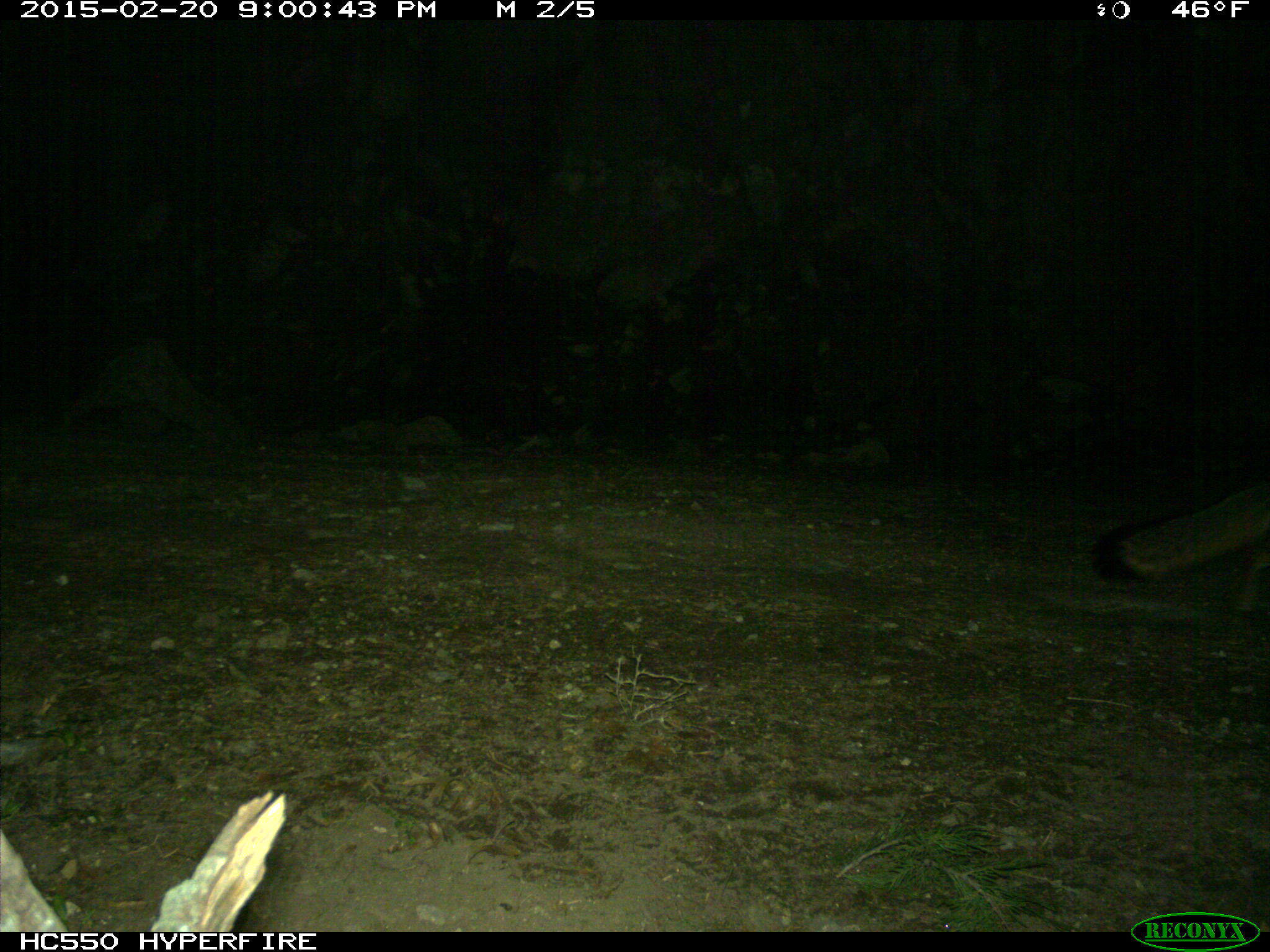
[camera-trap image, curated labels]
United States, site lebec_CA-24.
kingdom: Animalia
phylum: Chordata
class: Mammalia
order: Carnivora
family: Canidae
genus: Urocyon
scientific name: Urocyon cinereoargenteus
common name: gray fox